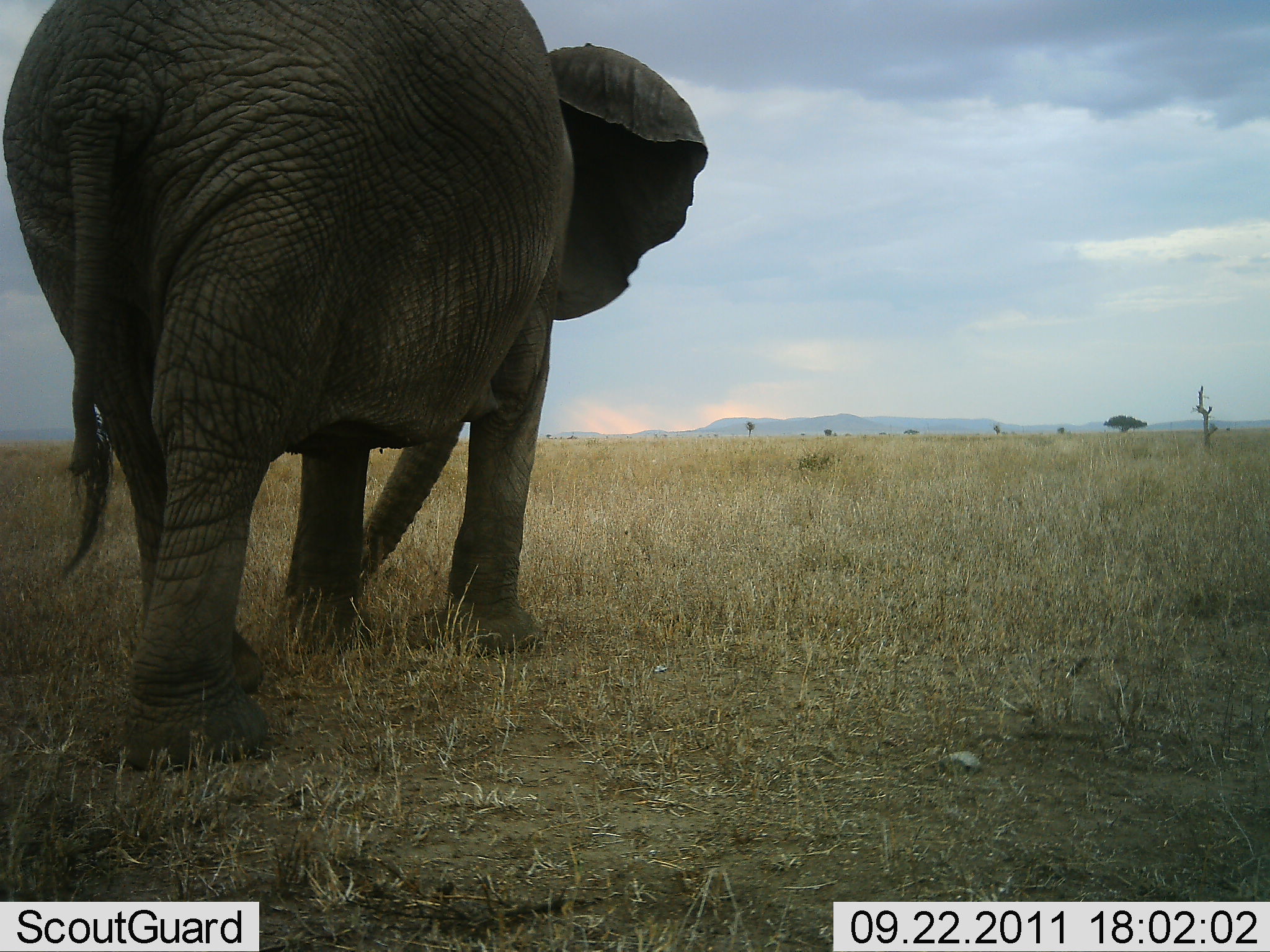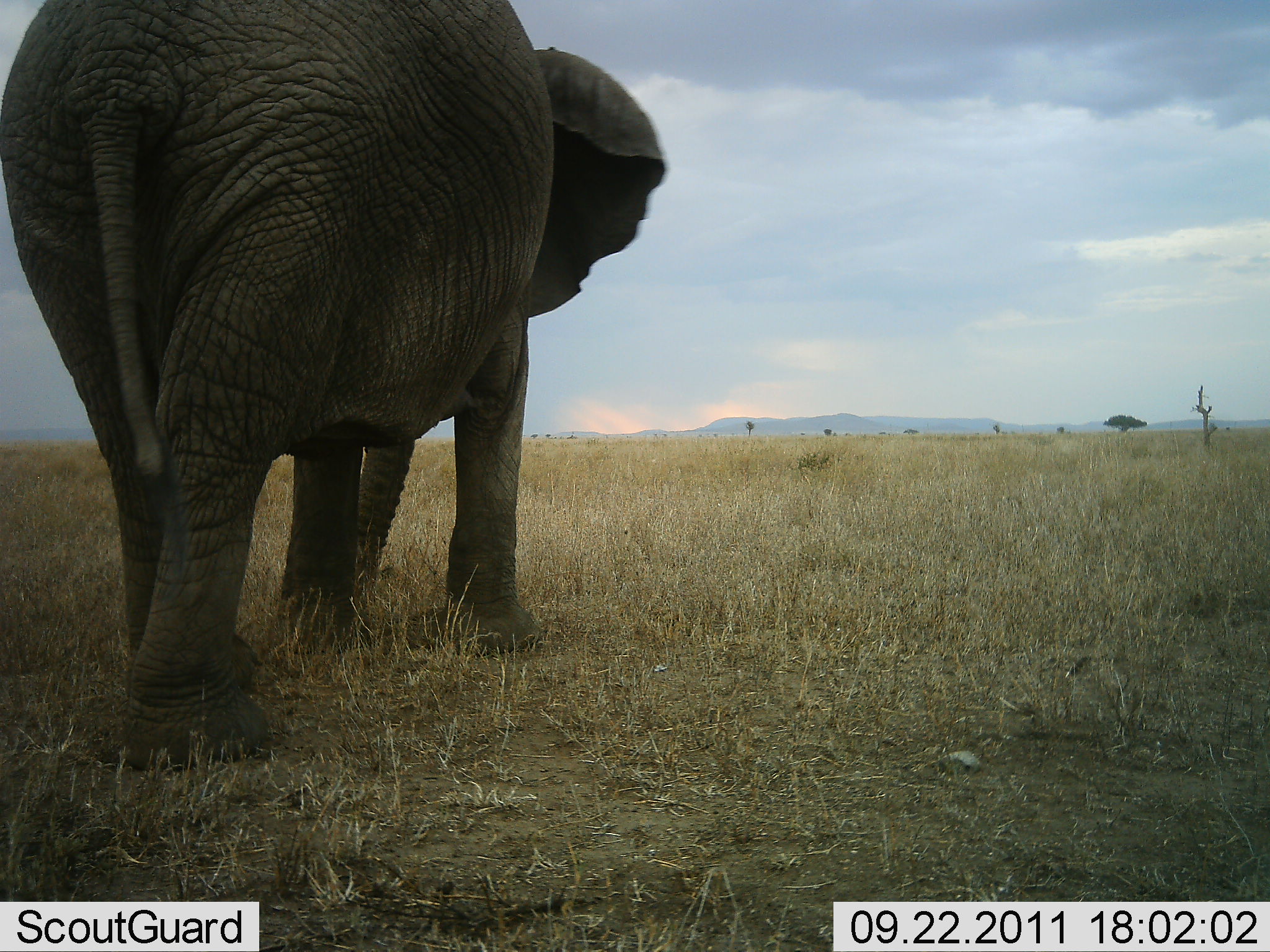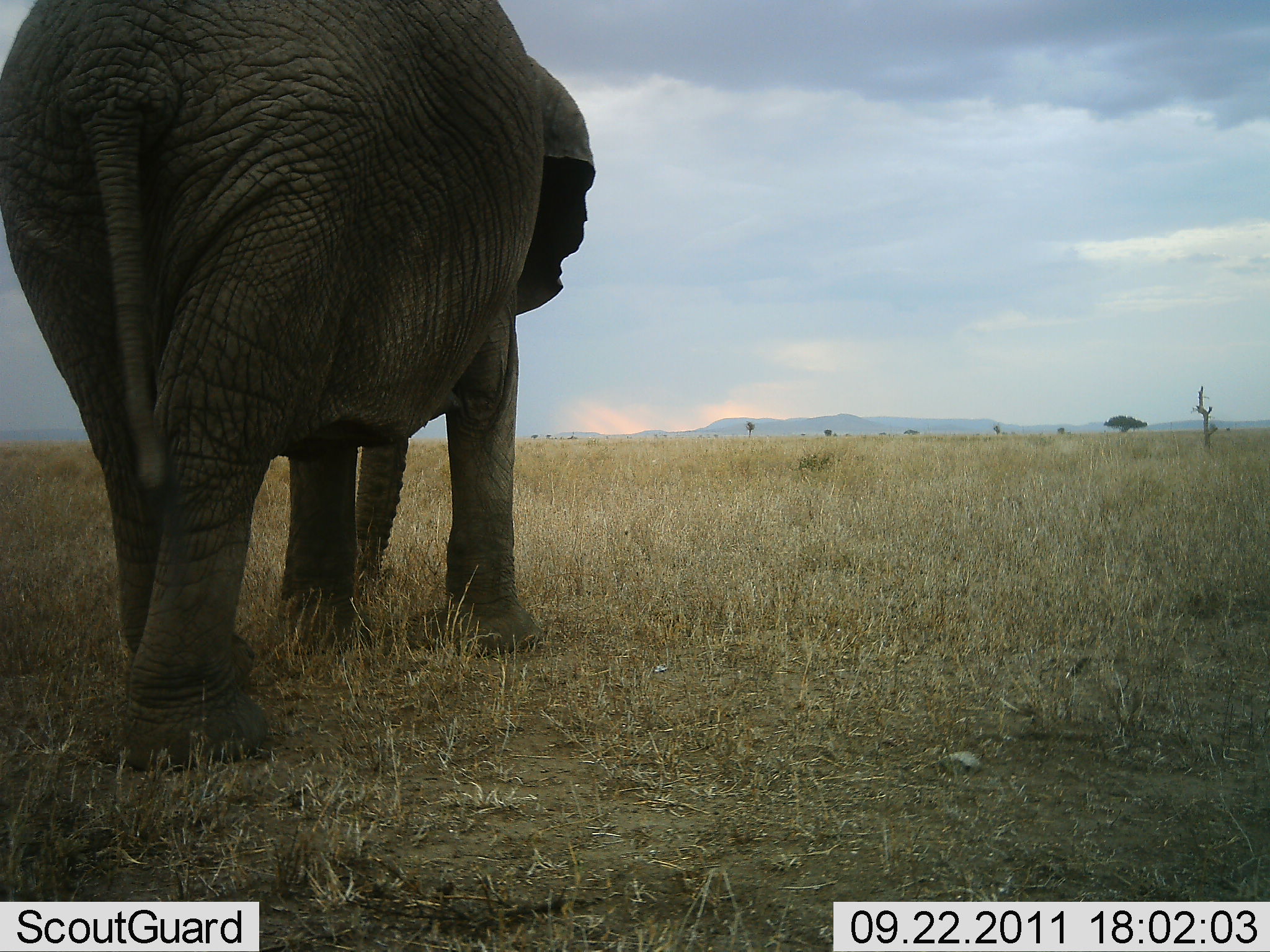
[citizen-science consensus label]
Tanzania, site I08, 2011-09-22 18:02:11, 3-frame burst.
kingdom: Animalia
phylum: Chordata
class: Mammalia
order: Proboscidea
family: Elephantidae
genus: Loxodonta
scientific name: Loxodonta africana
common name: african bush elephant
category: elephant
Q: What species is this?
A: Elephant (african bush elephant) (Loxodonta africana).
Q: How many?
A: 1.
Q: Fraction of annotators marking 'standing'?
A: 67%.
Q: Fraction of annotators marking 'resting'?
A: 0%.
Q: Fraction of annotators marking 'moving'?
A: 33%.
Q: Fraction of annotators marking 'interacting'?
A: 0%.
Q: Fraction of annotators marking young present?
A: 0%.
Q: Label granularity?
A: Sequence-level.